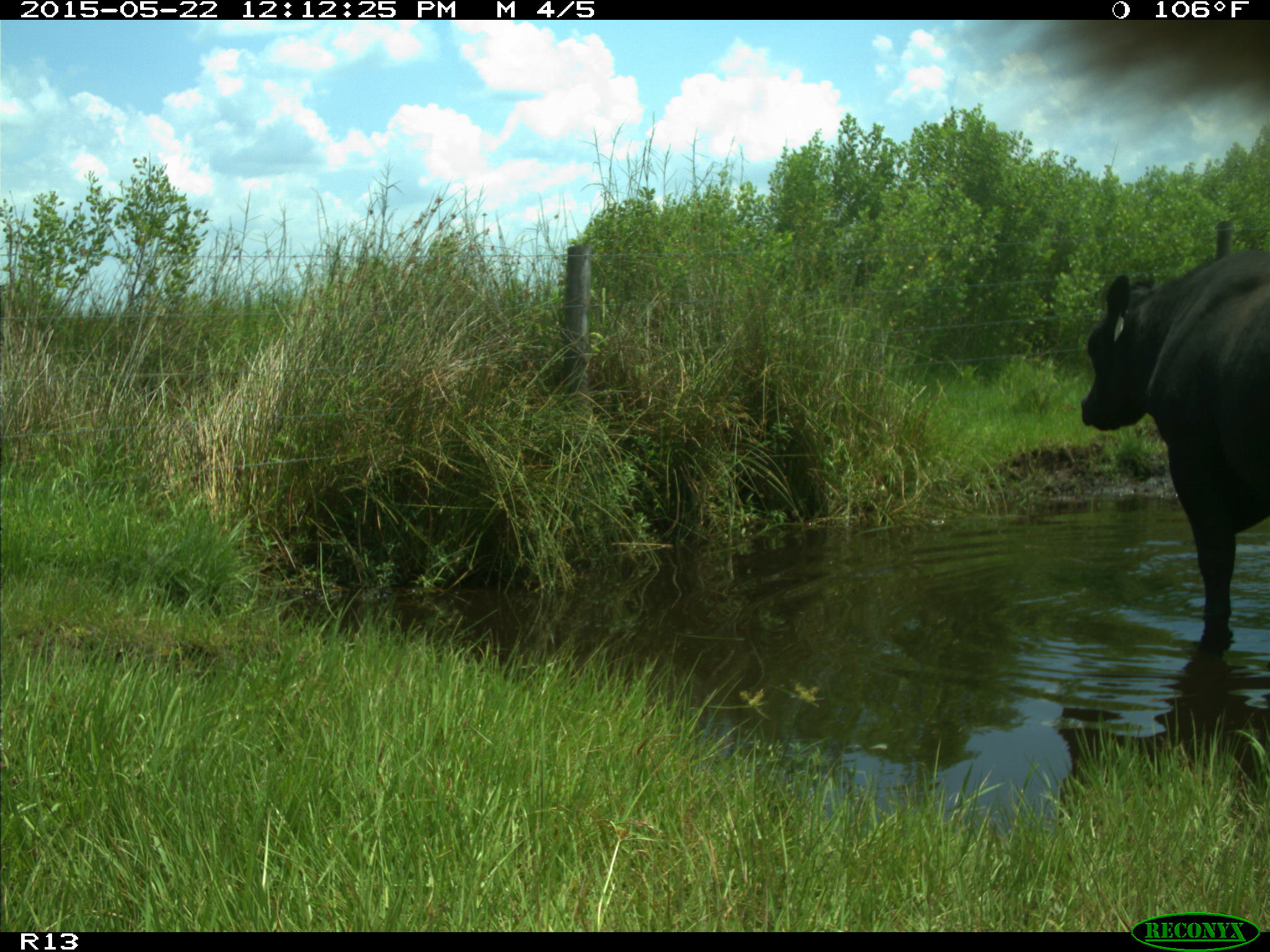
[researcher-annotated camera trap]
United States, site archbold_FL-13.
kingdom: Animalia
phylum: Chordata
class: Mammalia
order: Artiodactyla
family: Bovidae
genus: Bos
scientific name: Bos taurus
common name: domestic cow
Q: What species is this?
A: Bos taurus (domestic cow).